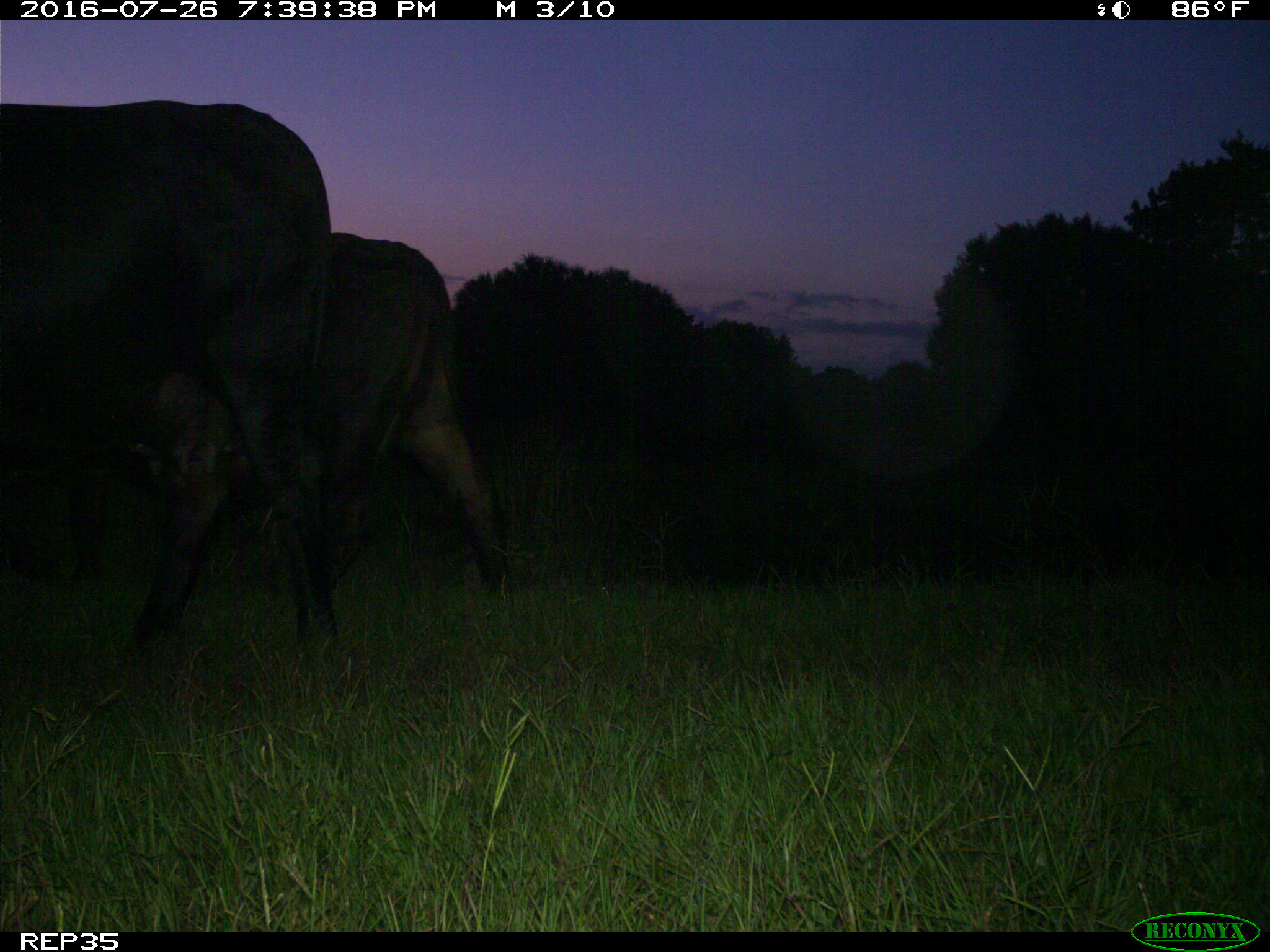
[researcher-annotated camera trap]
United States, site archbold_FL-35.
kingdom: Animalia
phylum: Chordata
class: Mammalia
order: Artiodactyla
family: Bovidae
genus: Bos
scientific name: Bos taurus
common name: domestic cow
Bos taurus (domestic cow).